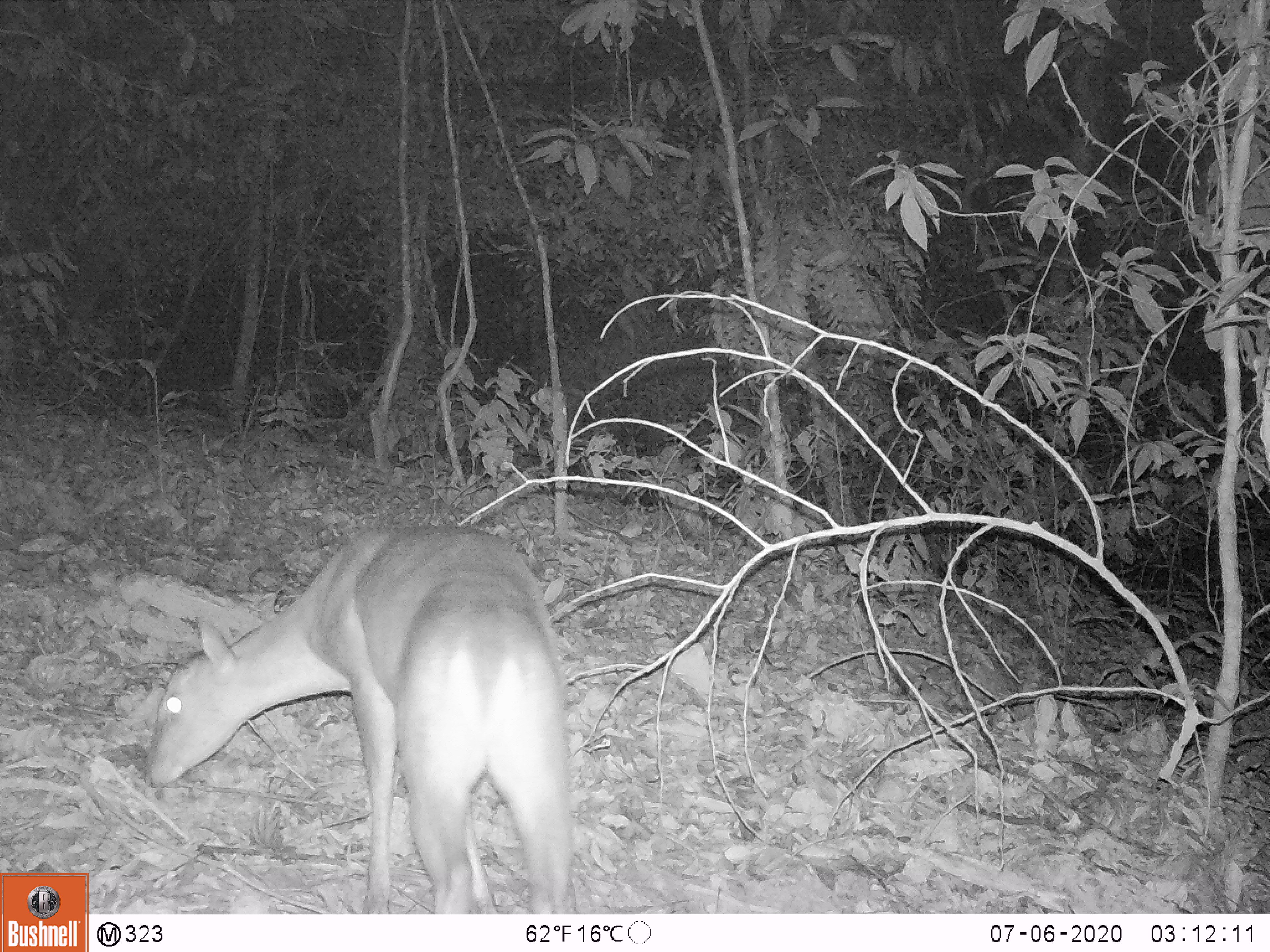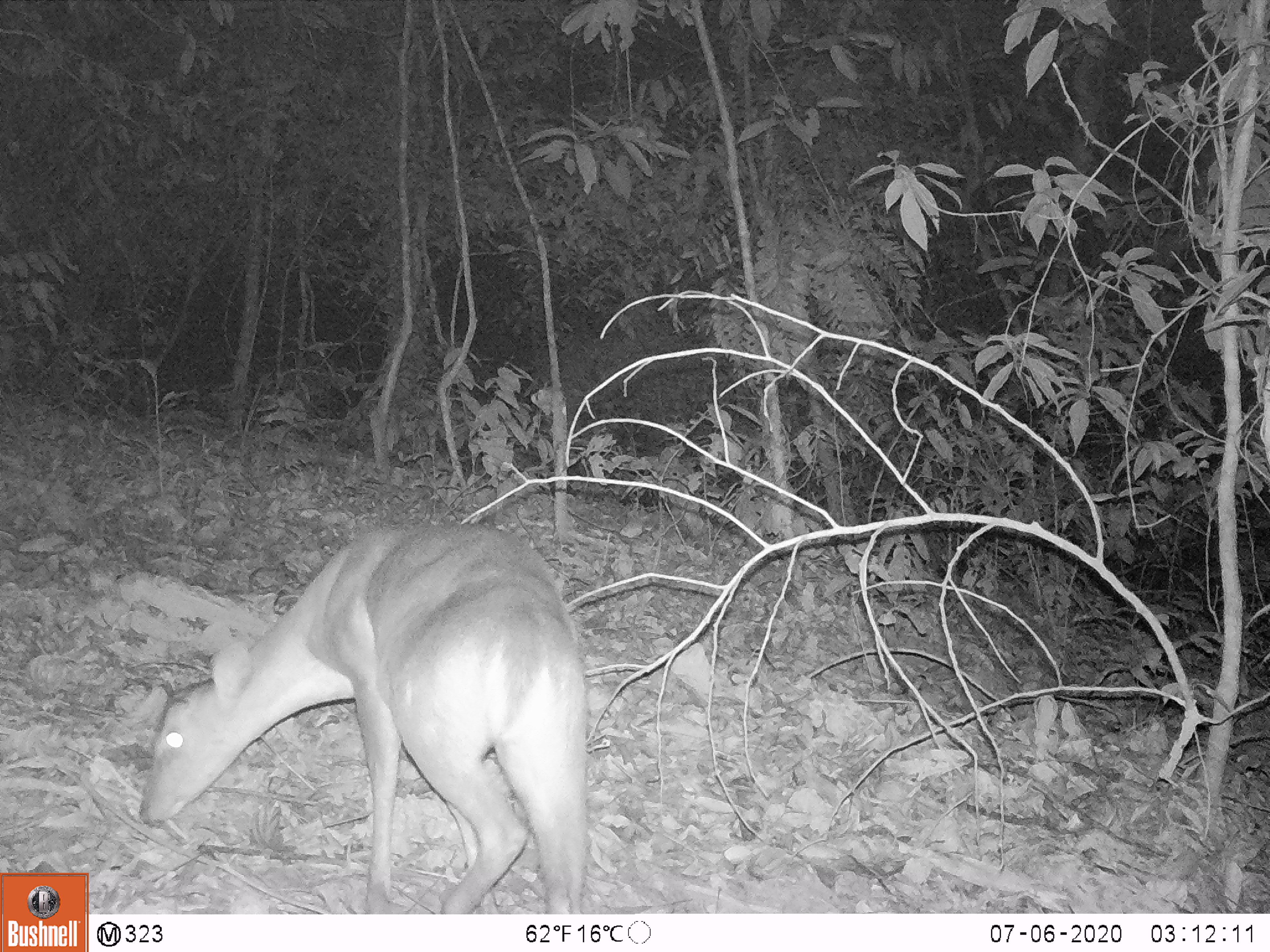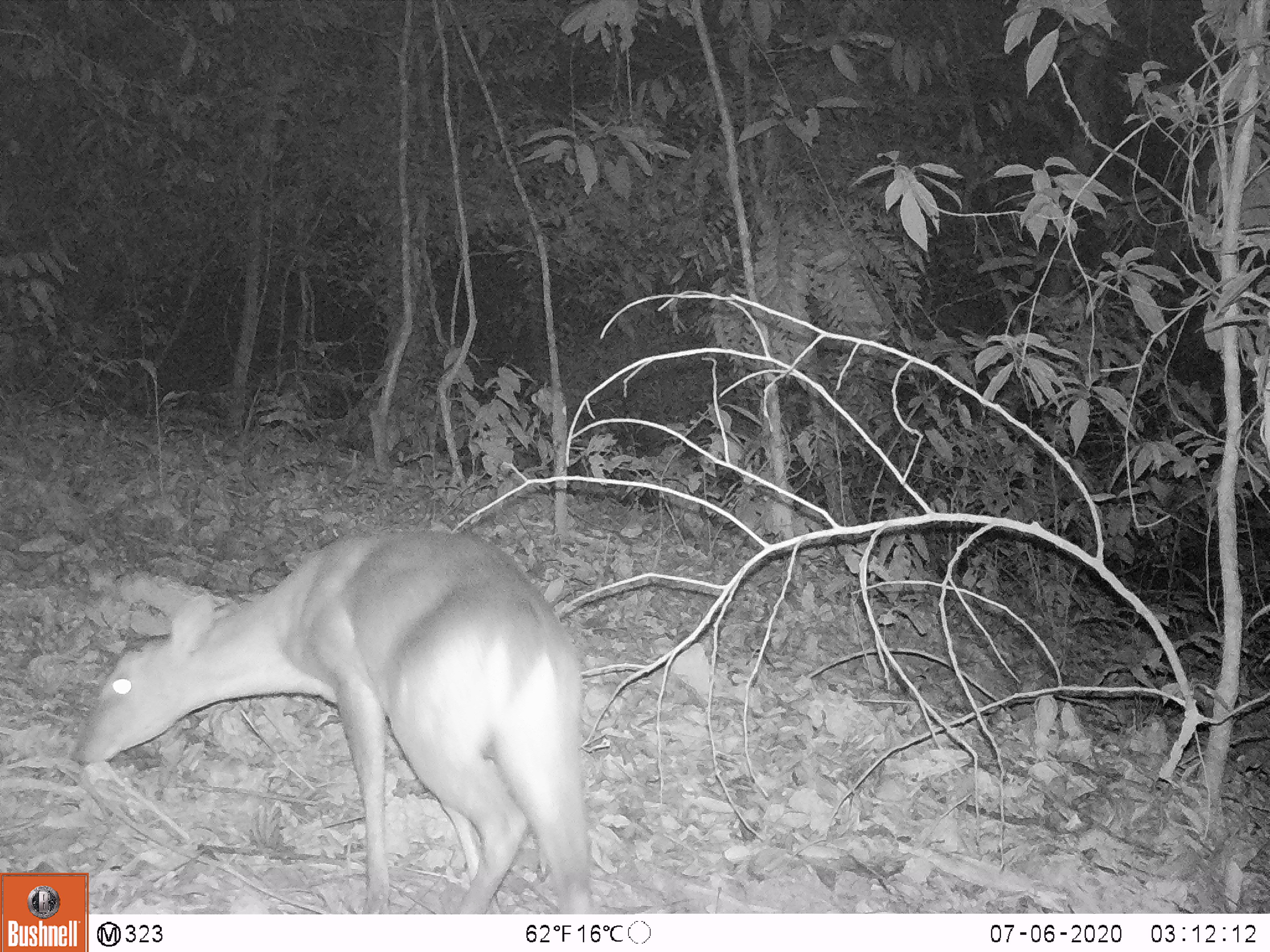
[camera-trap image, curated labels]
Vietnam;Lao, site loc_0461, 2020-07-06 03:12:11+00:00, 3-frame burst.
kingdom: Animalia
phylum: Chordata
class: Mammalia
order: Artiodactyla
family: Cervidae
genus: Muntiacus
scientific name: Muntiacus vuquangensis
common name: large-antlered muntjac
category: large antlered muntjac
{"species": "large antlered muntjac (large-antlered muntjac) (Muntiacus vuquangensis)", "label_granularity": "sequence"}